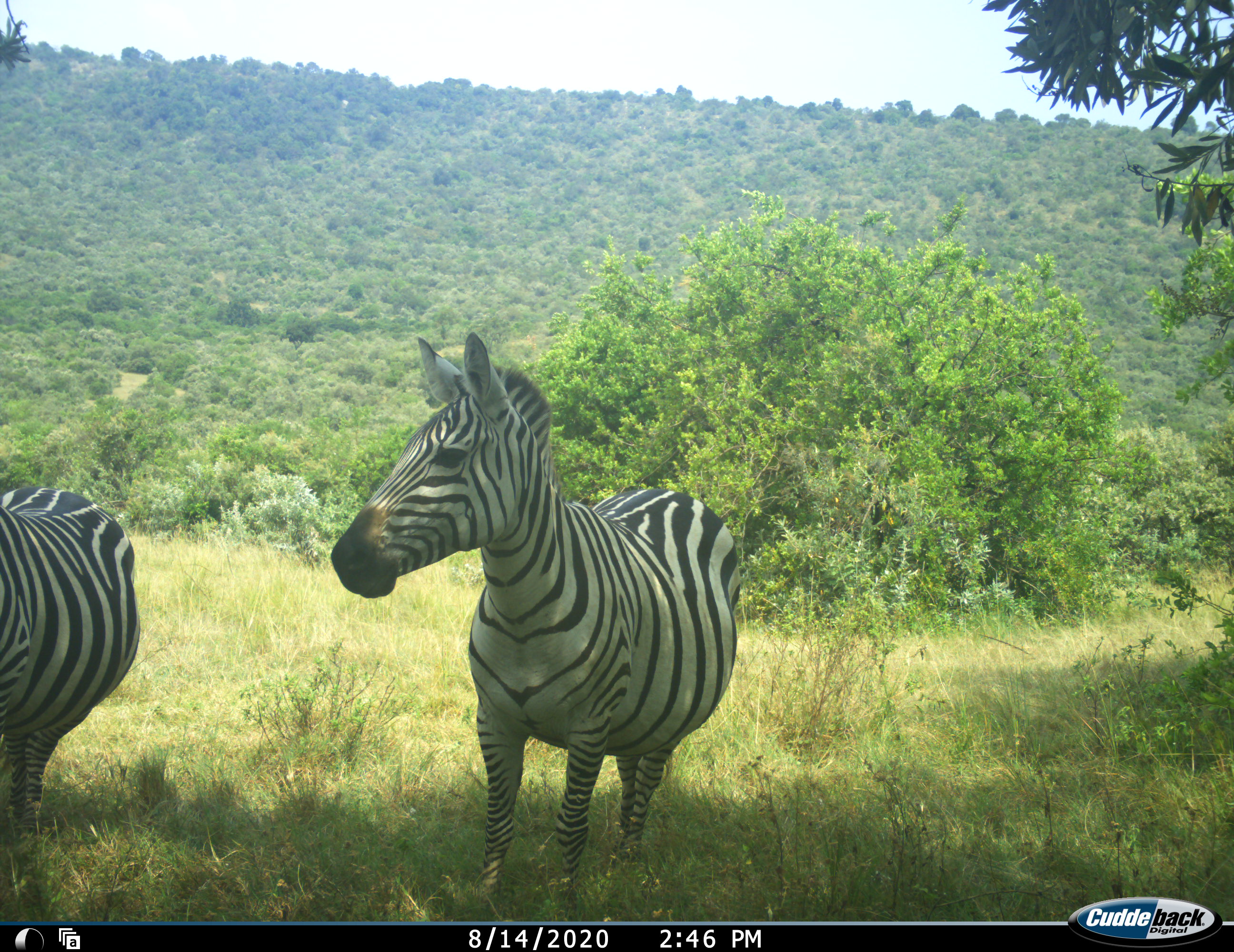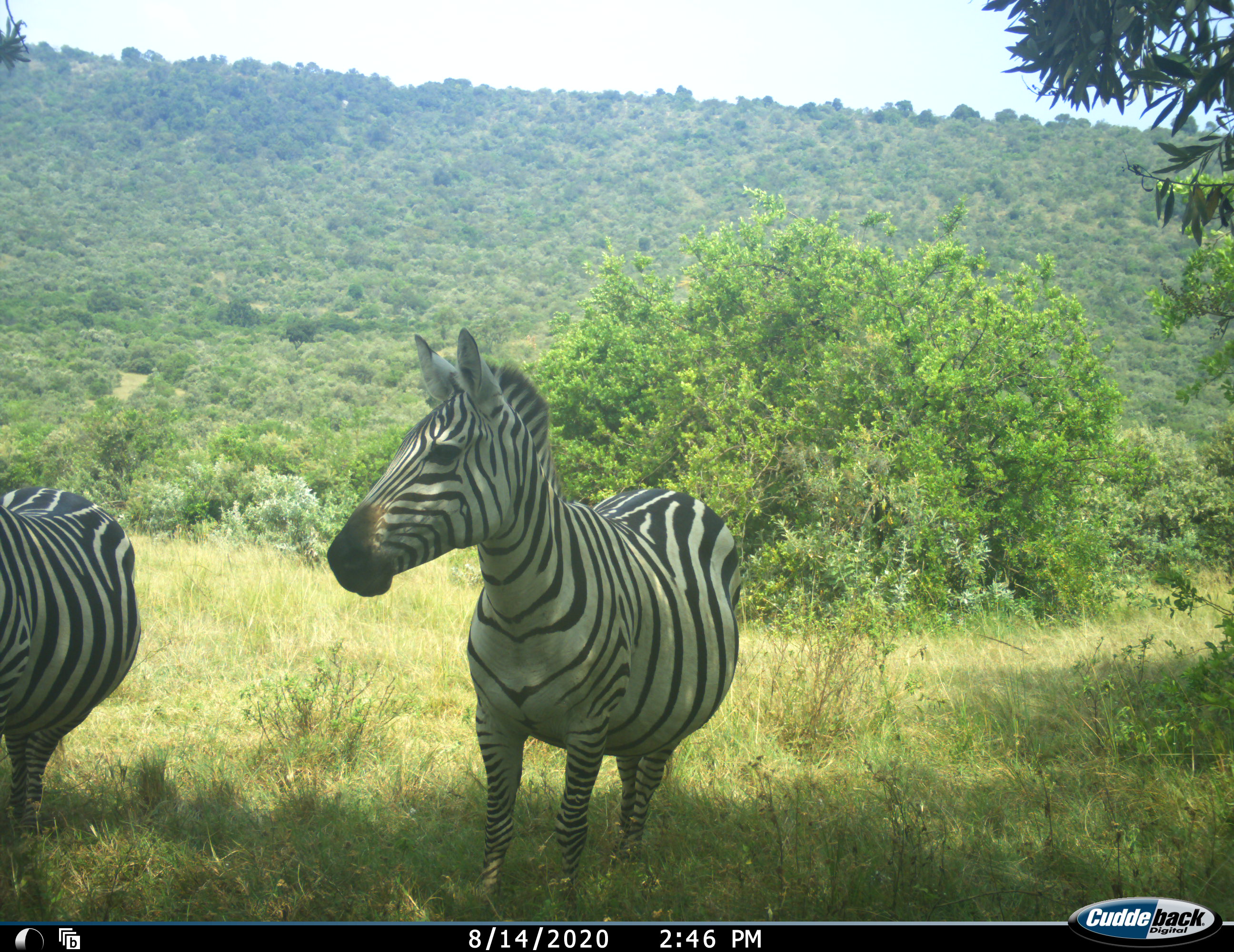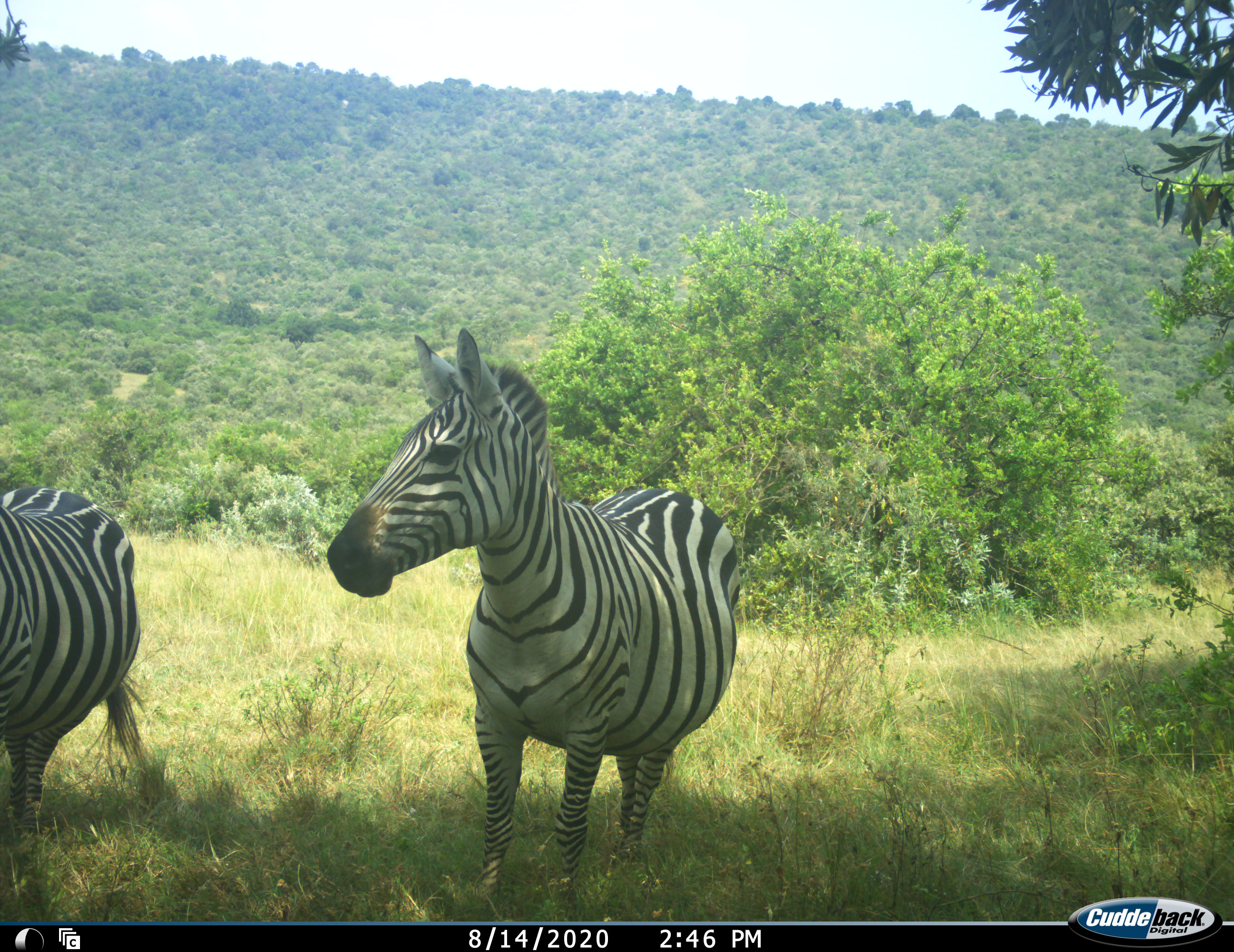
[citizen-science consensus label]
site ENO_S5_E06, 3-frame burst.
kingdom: Animalia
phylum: Chordata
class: Mammalia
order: Perissodactyla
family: Equidae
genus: Equus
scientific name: Equus quagga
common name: plains zebra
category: zebraplains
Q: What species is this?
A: Zebraplains (plains zebra) (Equus quagga).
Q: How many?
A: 2.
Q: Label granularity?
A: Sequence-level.